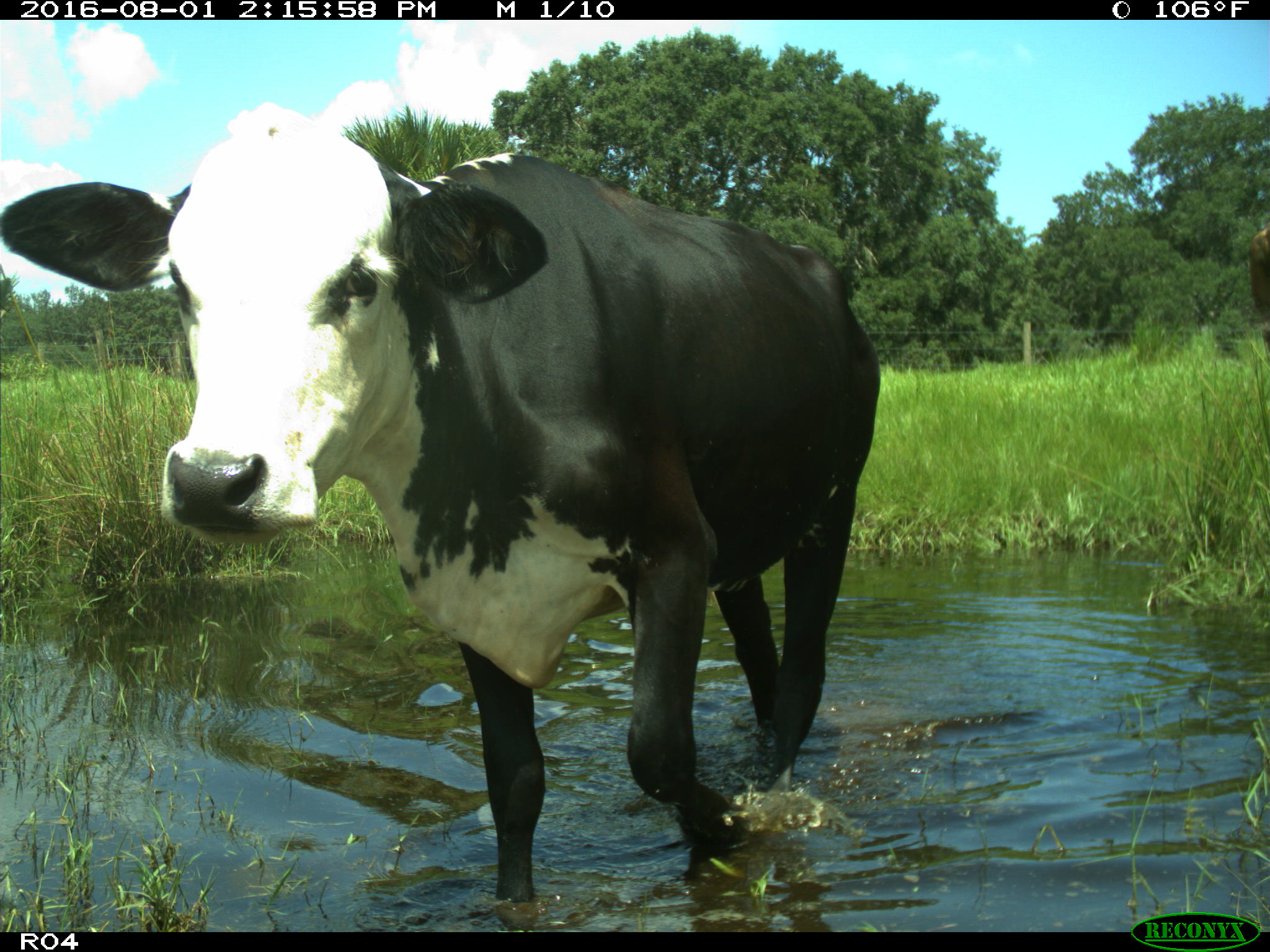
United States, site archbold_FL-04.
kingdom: Animalia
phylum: Chordata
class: Mammalia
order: Artiodactyla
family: Bovidae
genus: Bos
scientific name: Bos taurus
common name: domestic cow